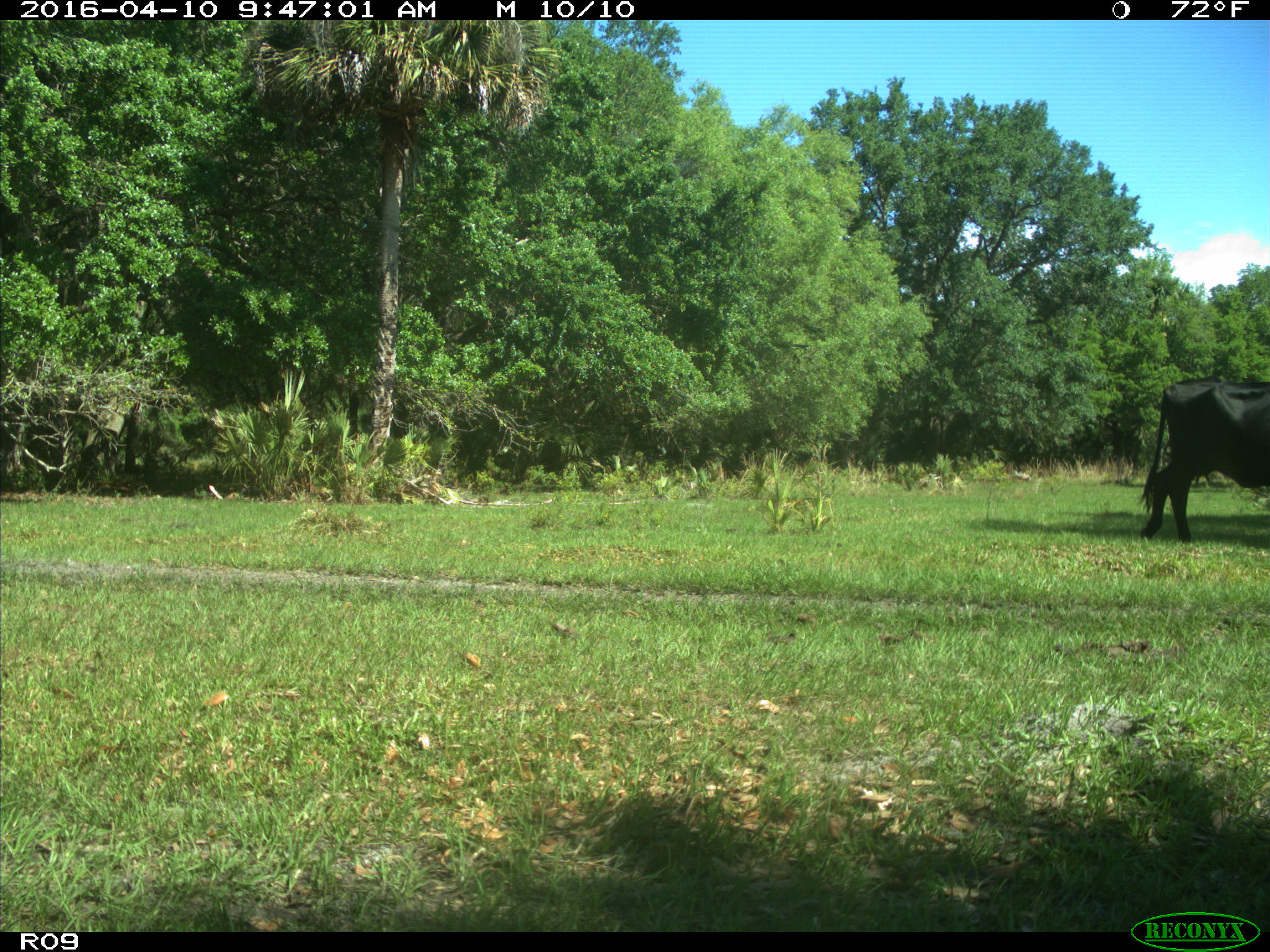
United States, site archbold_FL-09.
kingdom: Animalia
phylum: Chordata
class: Mammalia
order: Artiodactyla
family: Bovidae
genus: Bos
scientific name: Bos taurus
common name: domestic cow